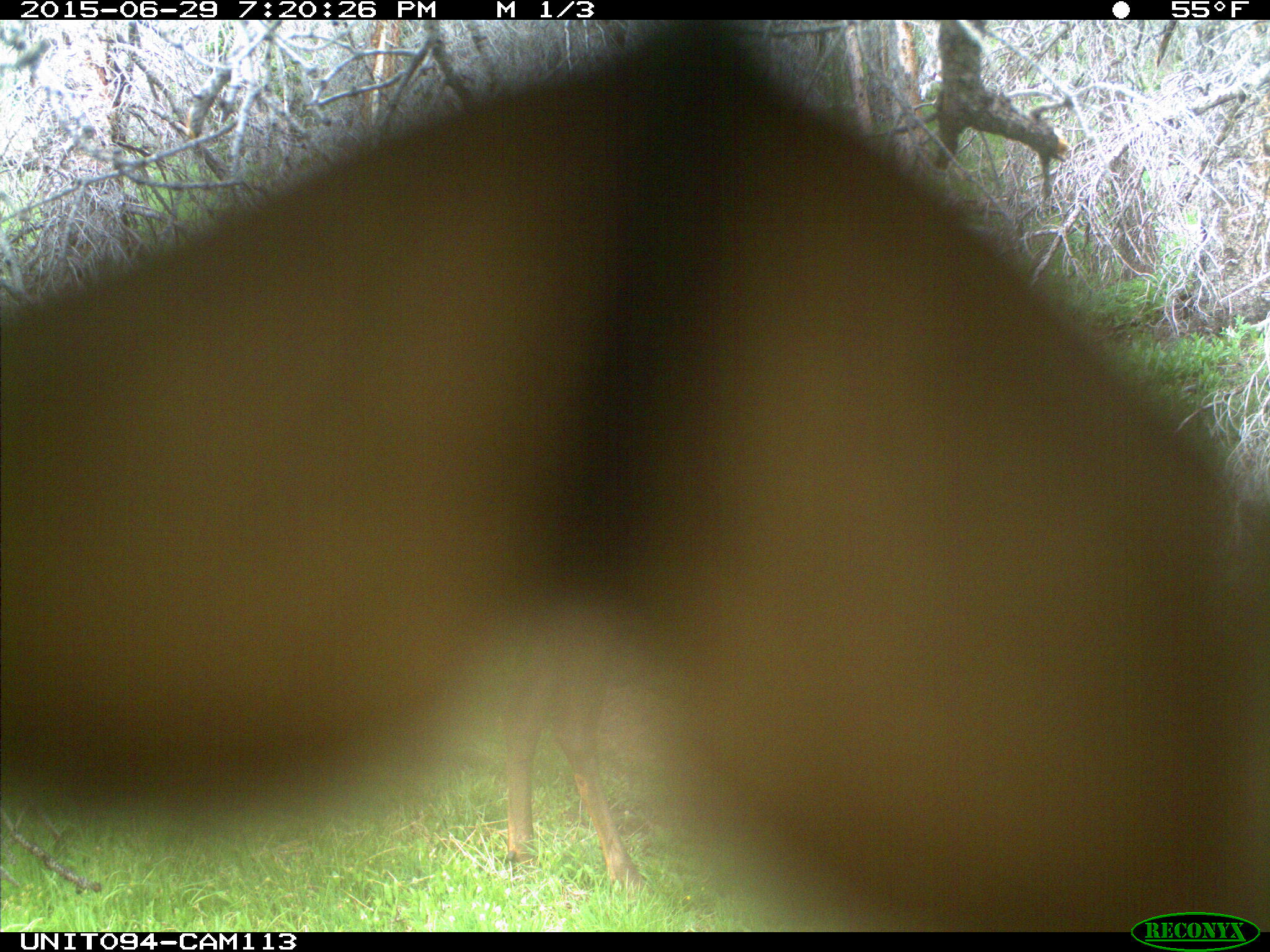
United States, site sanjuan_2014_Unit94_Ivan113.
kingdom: Animalia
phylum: Chordata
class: Mammalia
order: Artiodactyla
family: Cervidae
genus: Cervus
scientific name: Cervus elaphus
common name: red deer